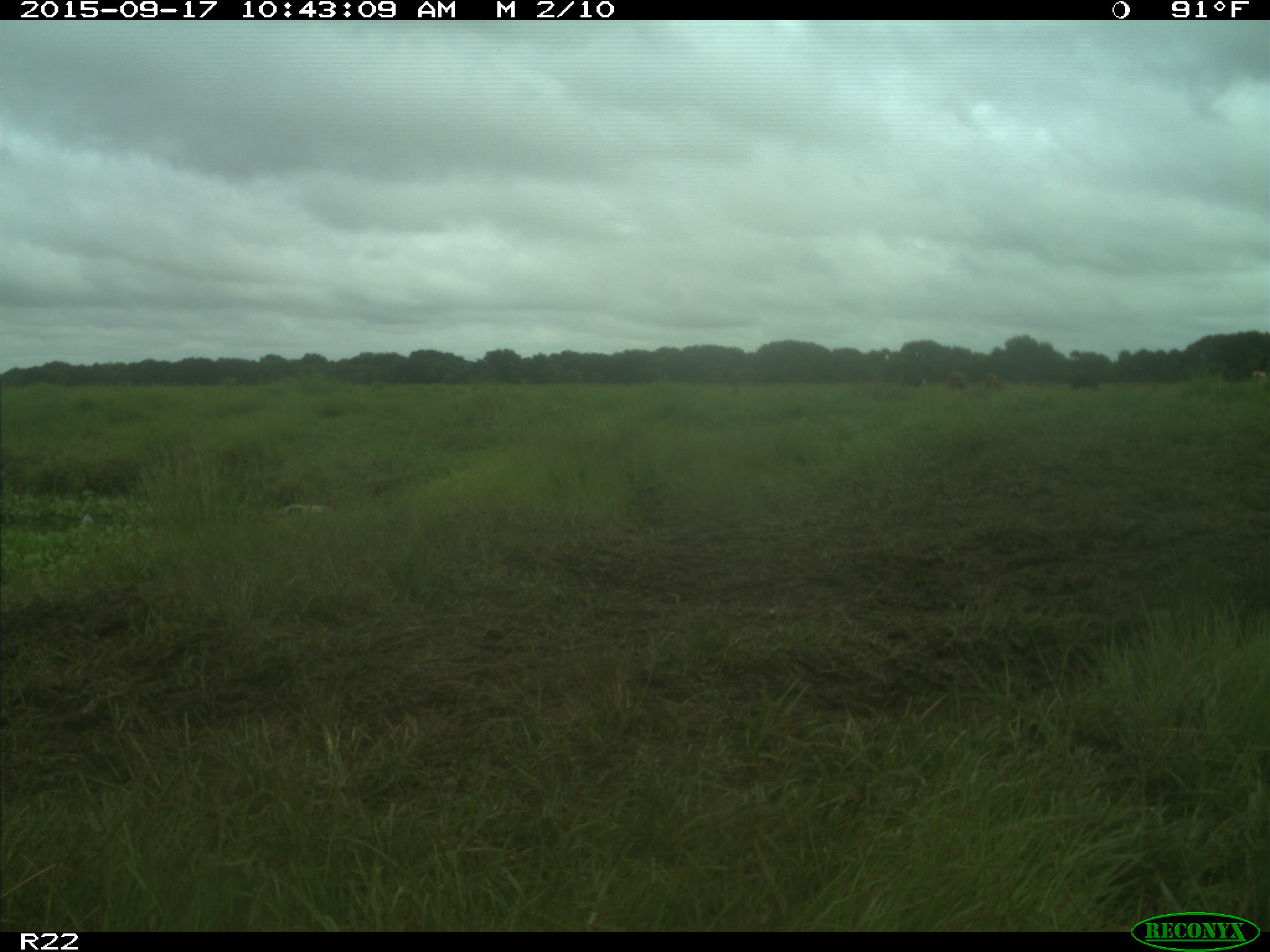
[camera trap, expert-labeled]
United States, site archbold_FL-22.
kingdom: Animalia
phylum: Chordata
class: Mammalia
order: Artiodactyla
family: Bovidae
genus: Bos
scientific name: Bos taurus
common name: domestic cow